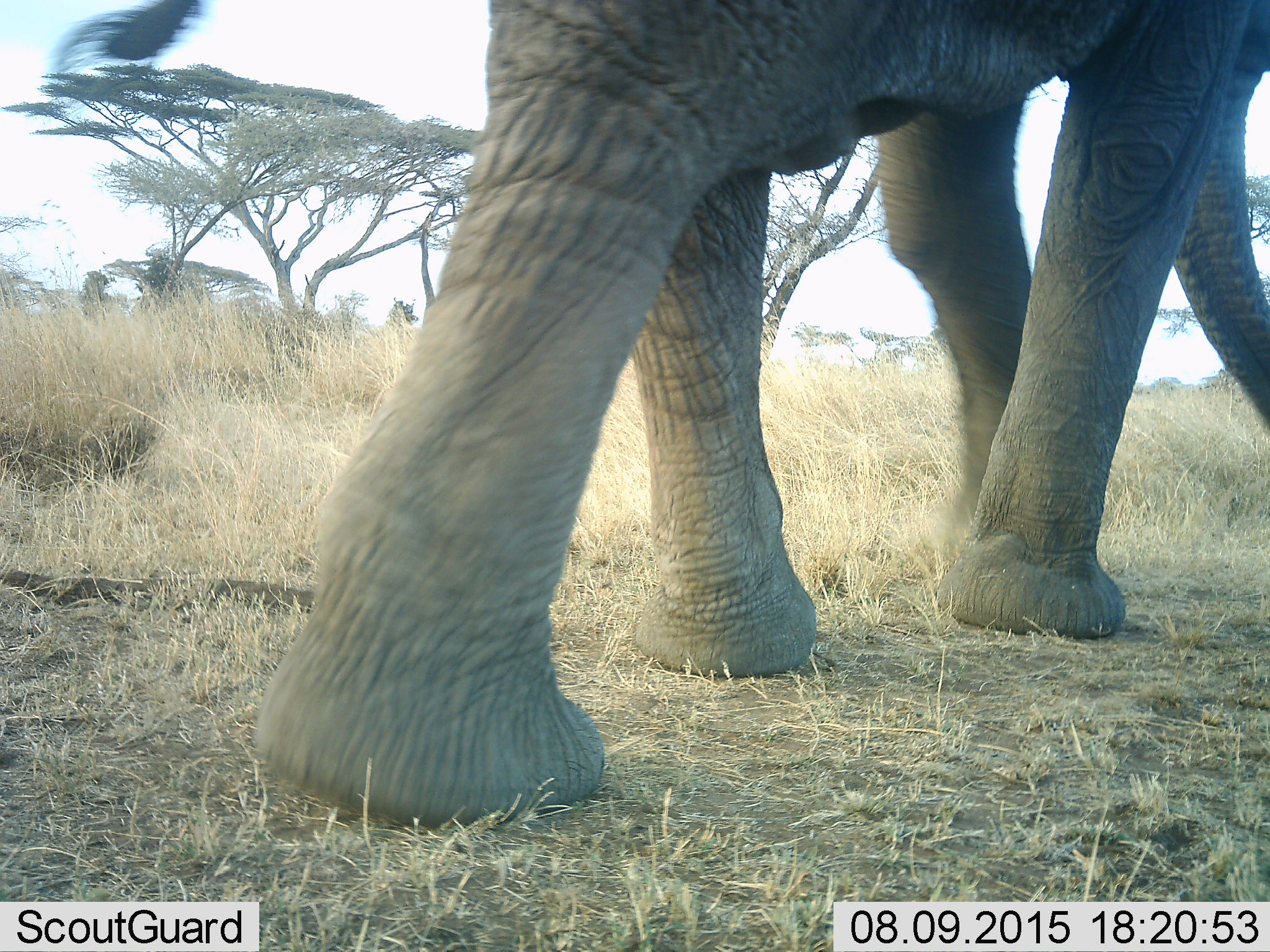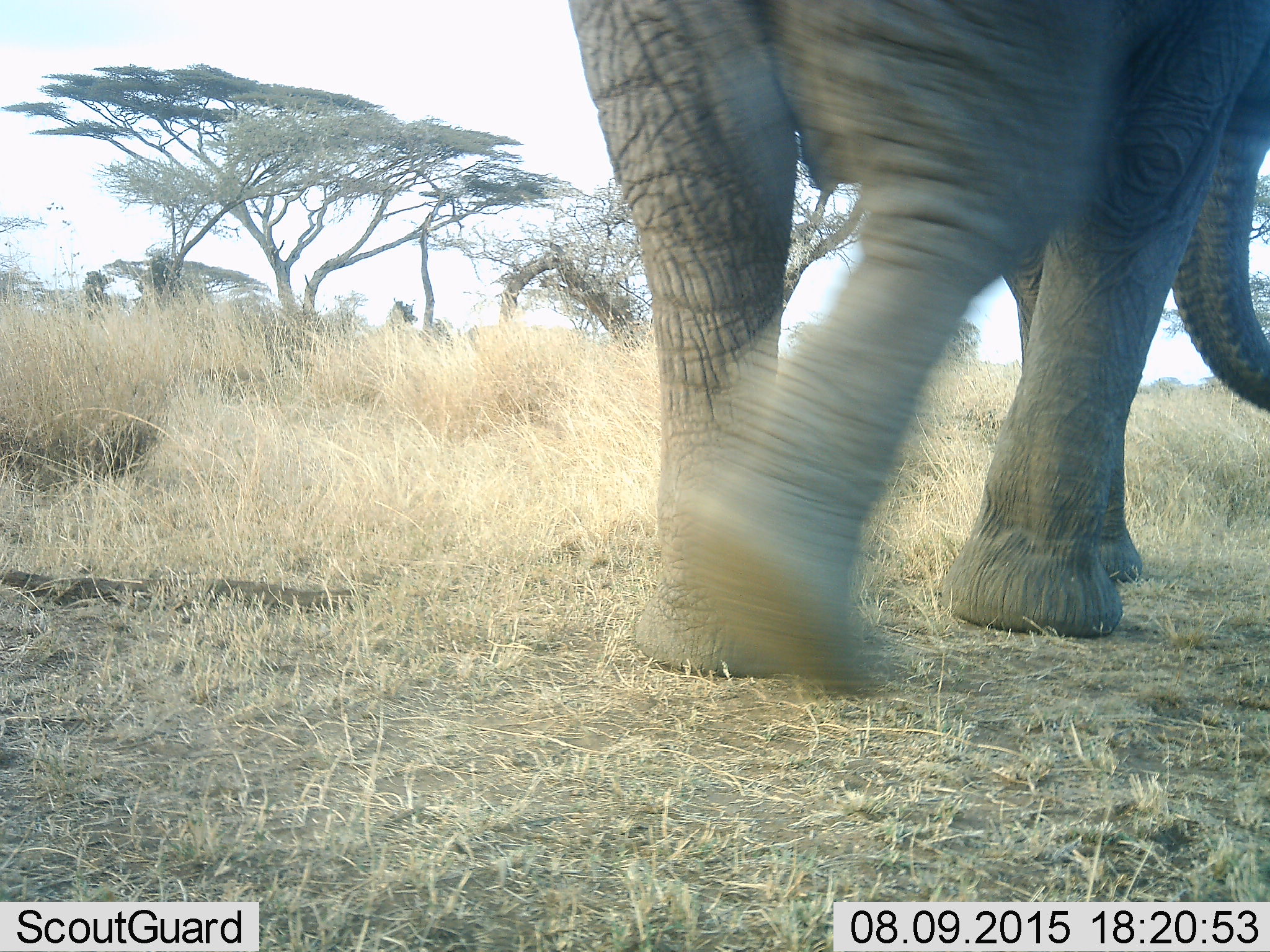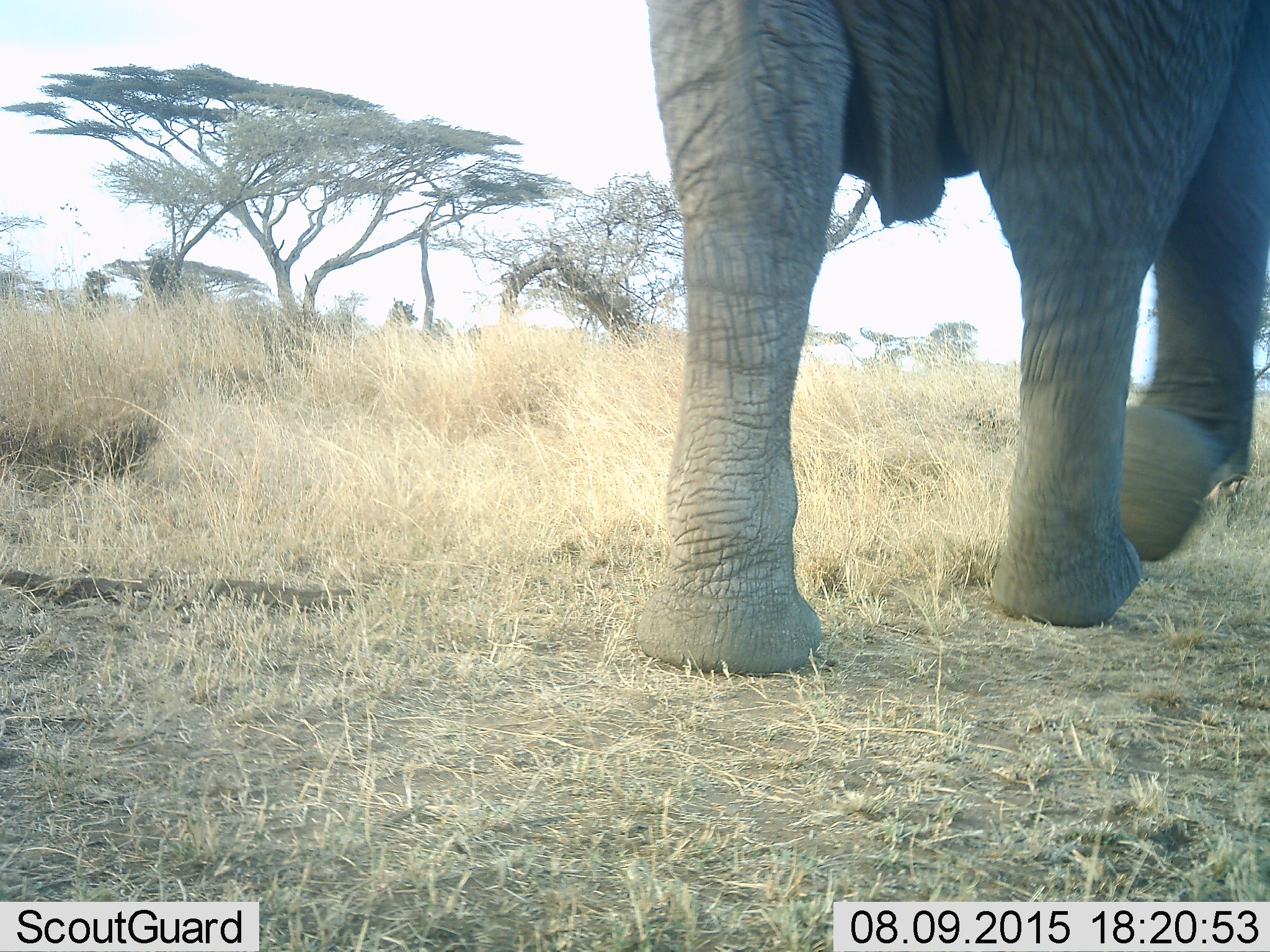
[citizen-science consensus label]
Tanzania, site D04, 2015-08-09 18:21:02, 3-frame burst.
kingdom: Animalia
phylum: Chordata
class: Mammalia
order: Proboscidea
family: Elephantidae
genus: Loxodonta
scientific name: Loxodonta africana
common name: african bush elephant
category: elephant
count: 1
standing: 0%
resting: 0%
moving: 100%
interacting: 0%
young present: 0%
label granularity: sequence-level